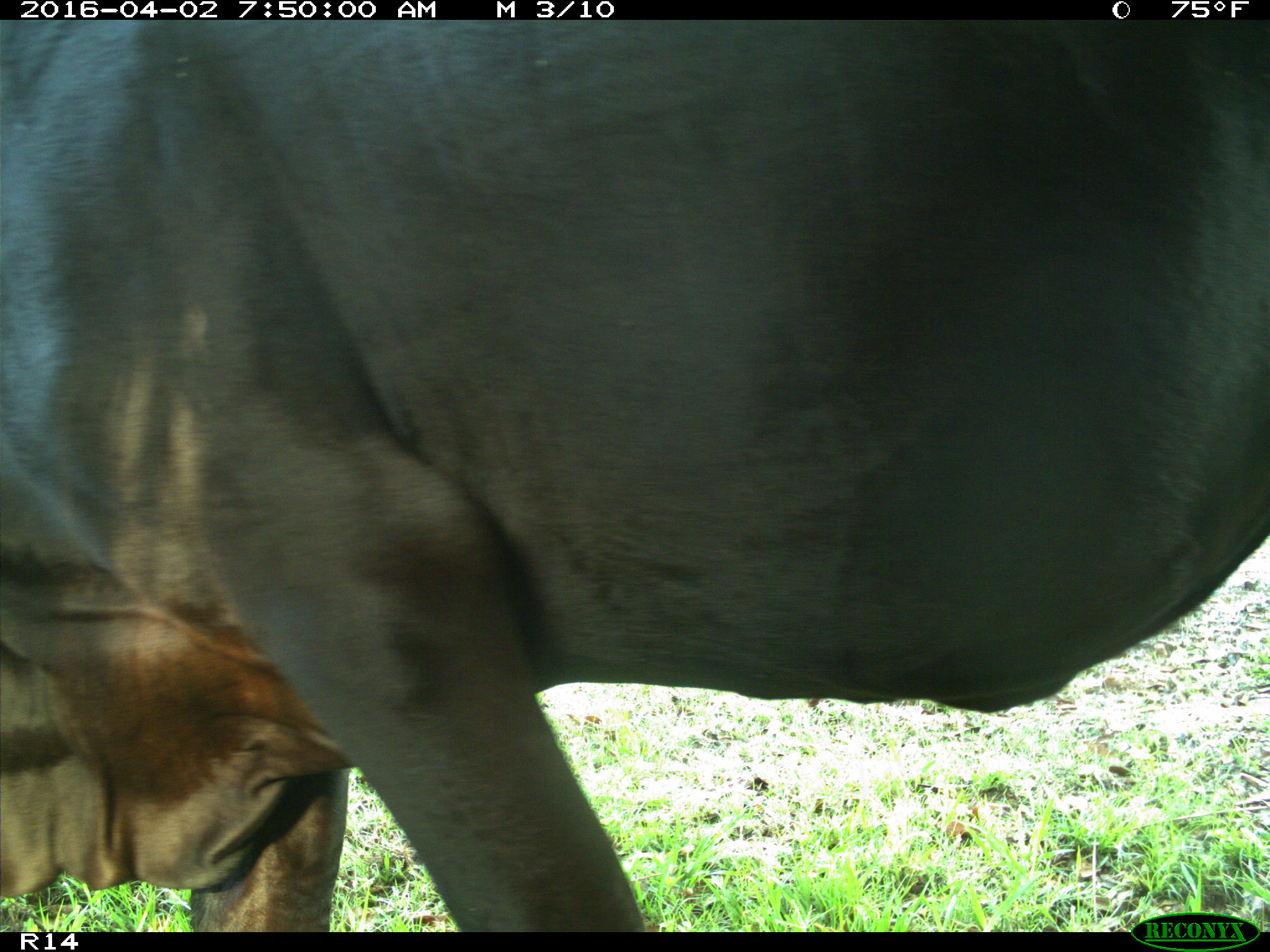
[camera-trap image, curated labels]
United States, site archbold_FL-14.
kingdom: Animalia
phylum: Chordata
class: Mammalia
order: Artiodactyla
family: Bovidae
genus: Bos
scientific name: Bos taurus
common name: domestic cow